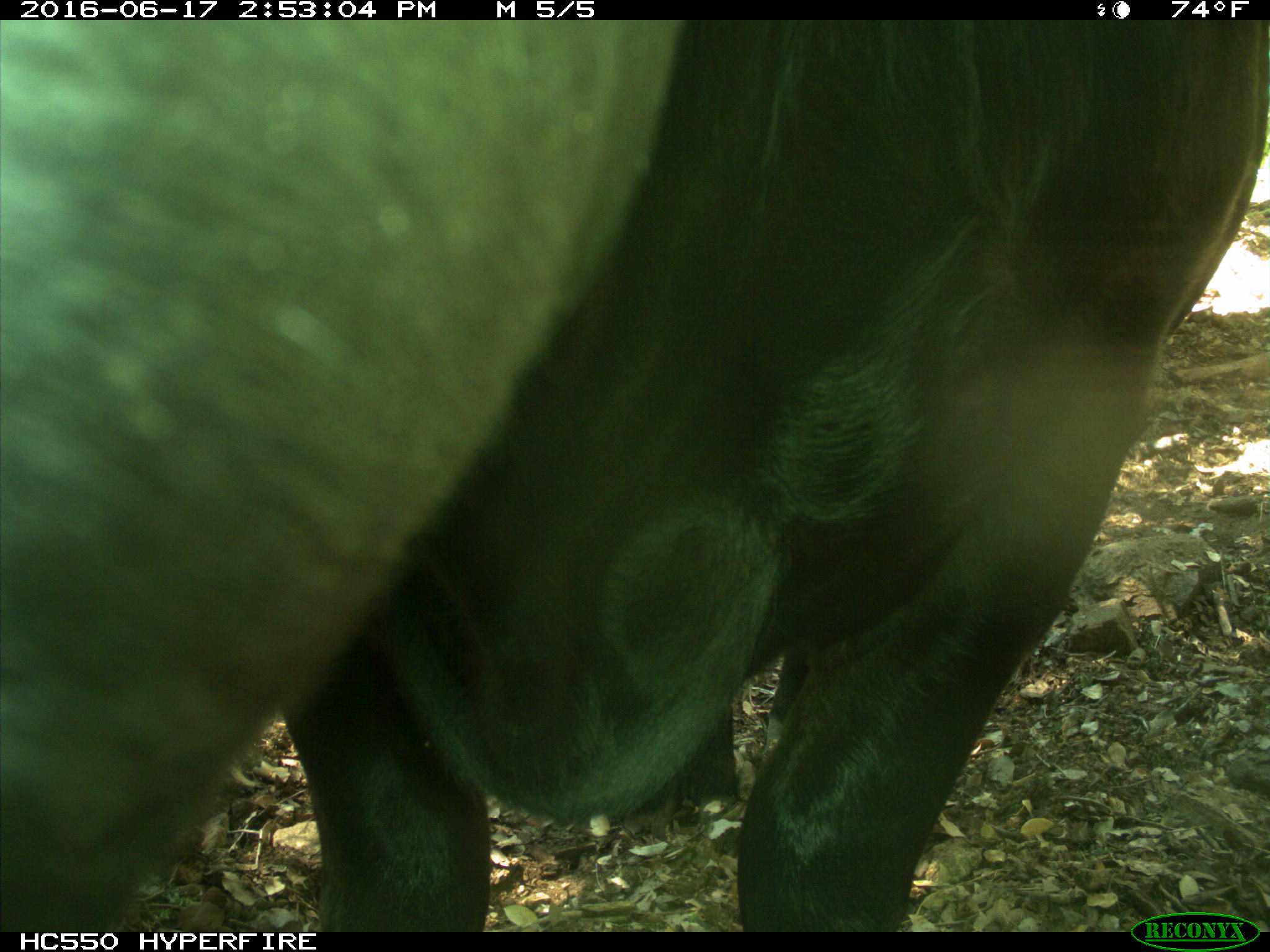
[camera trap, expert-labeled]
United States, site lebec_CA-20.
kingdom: Animalia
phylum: Chordata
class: Mammalia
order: Artiodactyla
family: Bovidae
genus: Bos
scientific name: Bos taurus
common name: domestic cow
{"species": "Bos taurus (domestic cow)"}